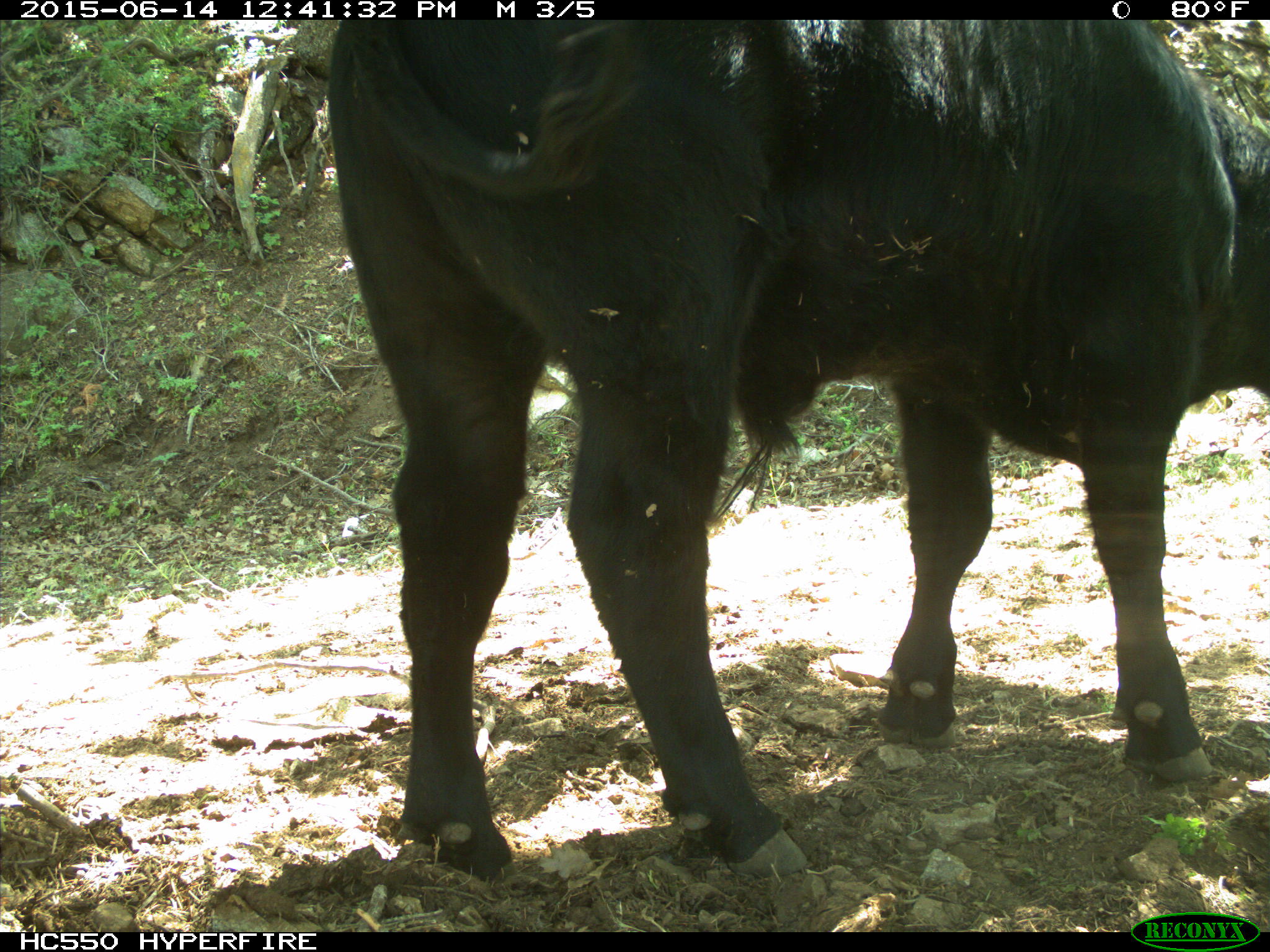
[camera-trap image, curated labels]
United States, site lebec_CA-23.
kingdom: Animalia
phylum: Chordata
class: Mammalia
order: Artiodactyla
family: Bovidae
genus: Bos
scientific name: Bos taurus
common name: domestic cow